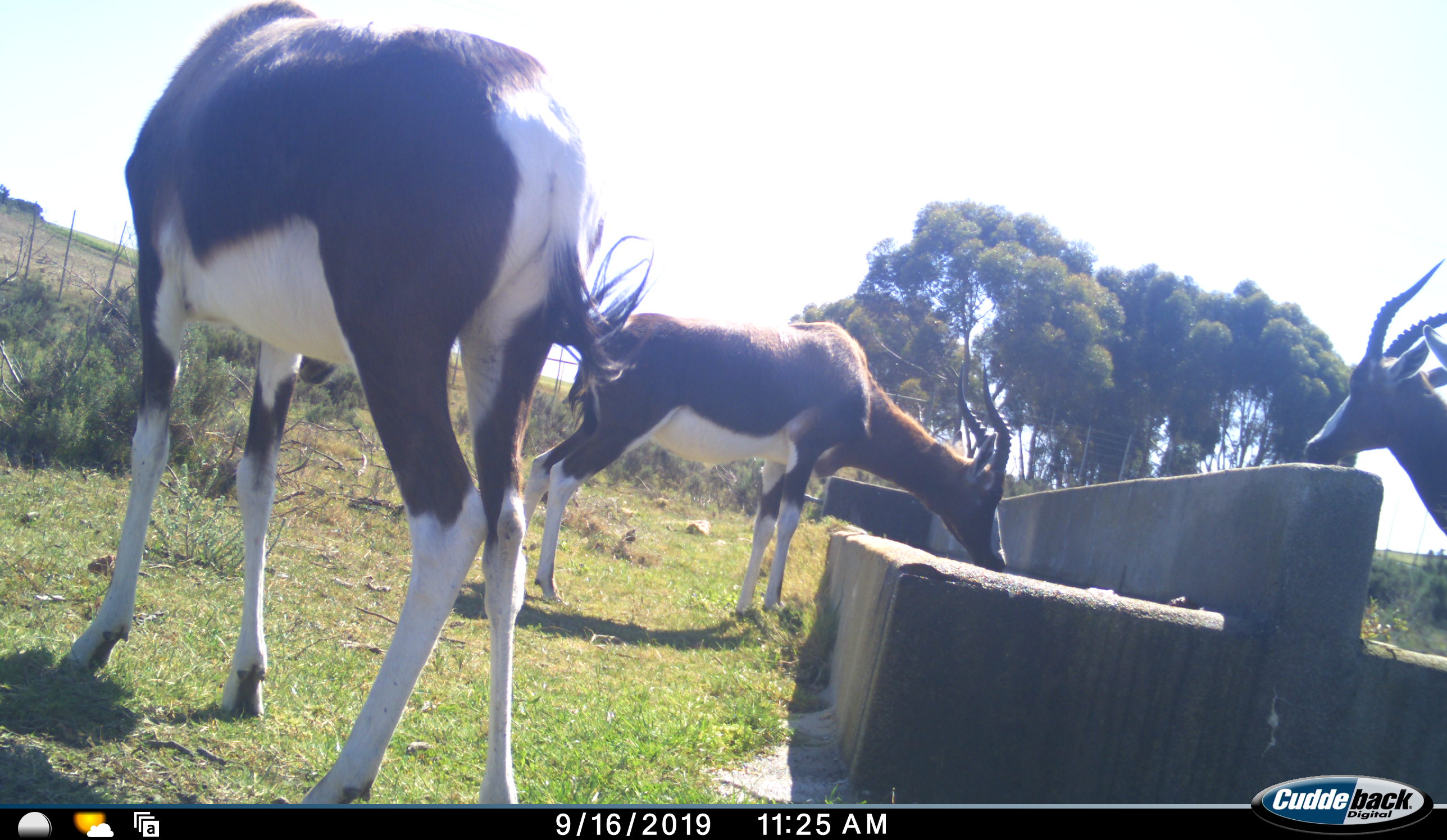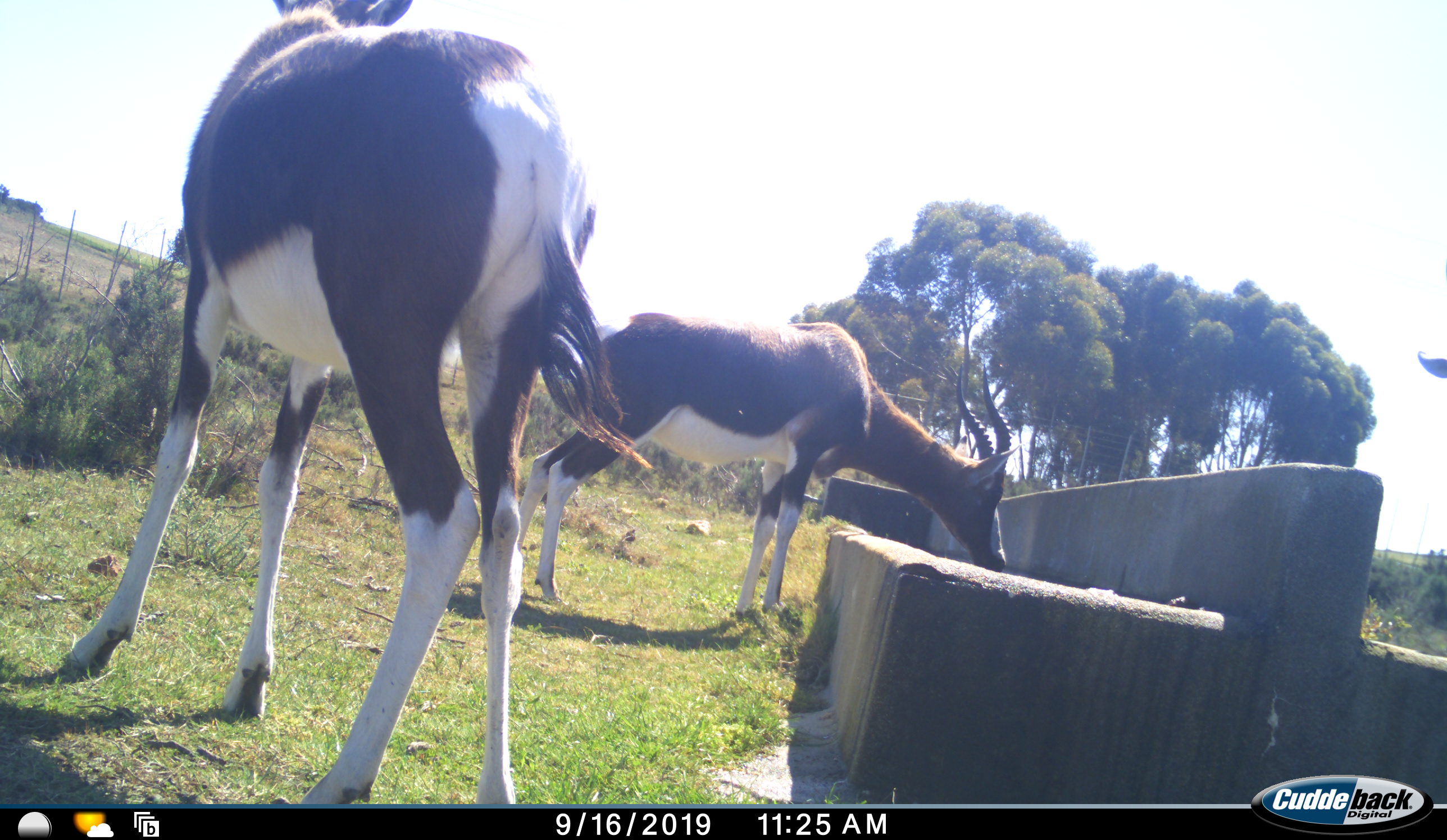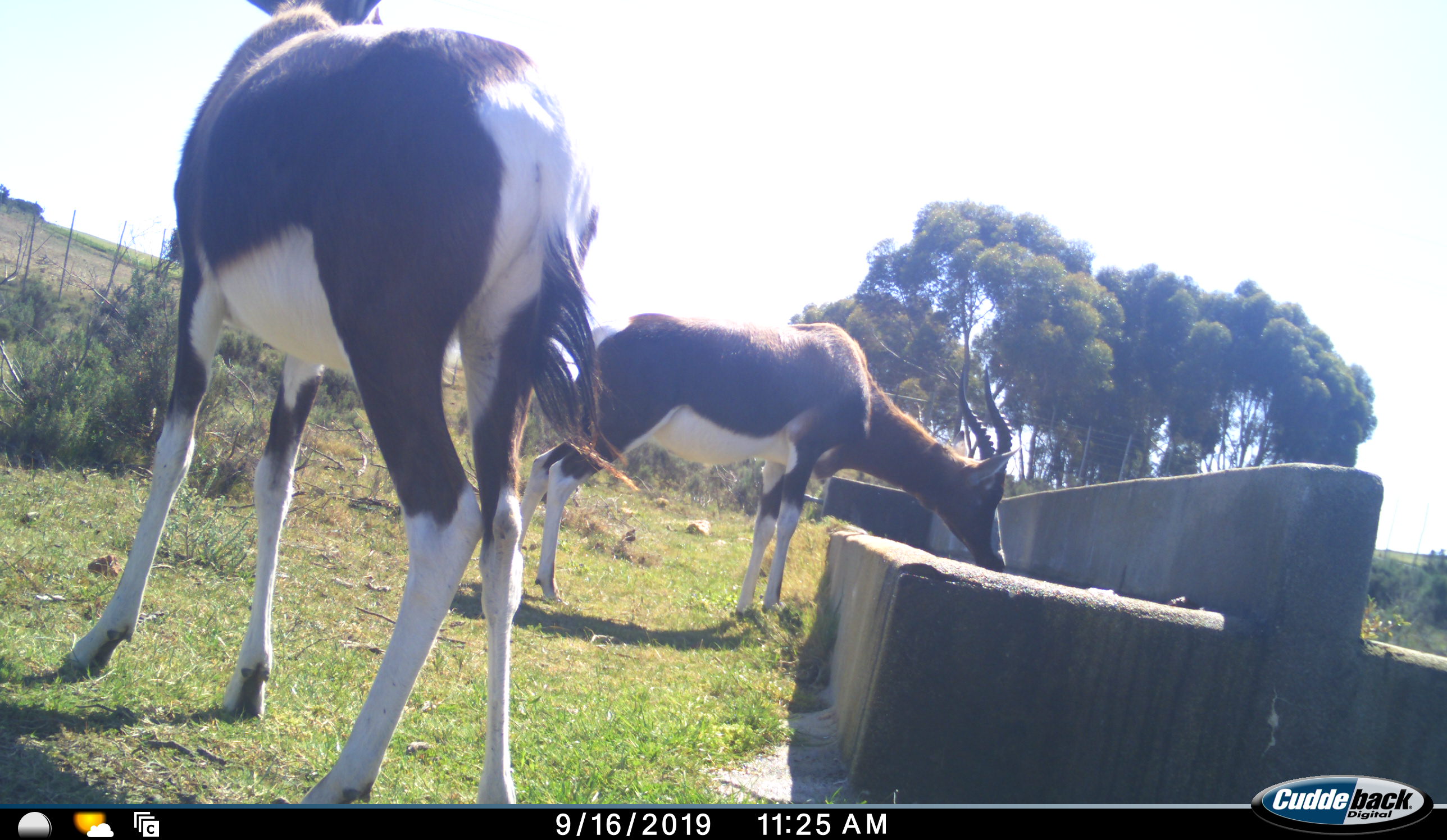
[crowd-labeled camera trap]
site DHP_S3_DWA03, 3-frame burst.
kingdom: Animalia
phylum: Chordata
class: Mammalia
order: Artiodactyla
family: Bovidae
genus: Damaliscus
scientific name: Damaliscus pygargus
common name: bontebok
Bontebok (Damaliscus pygargus), count 3. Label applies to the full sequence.